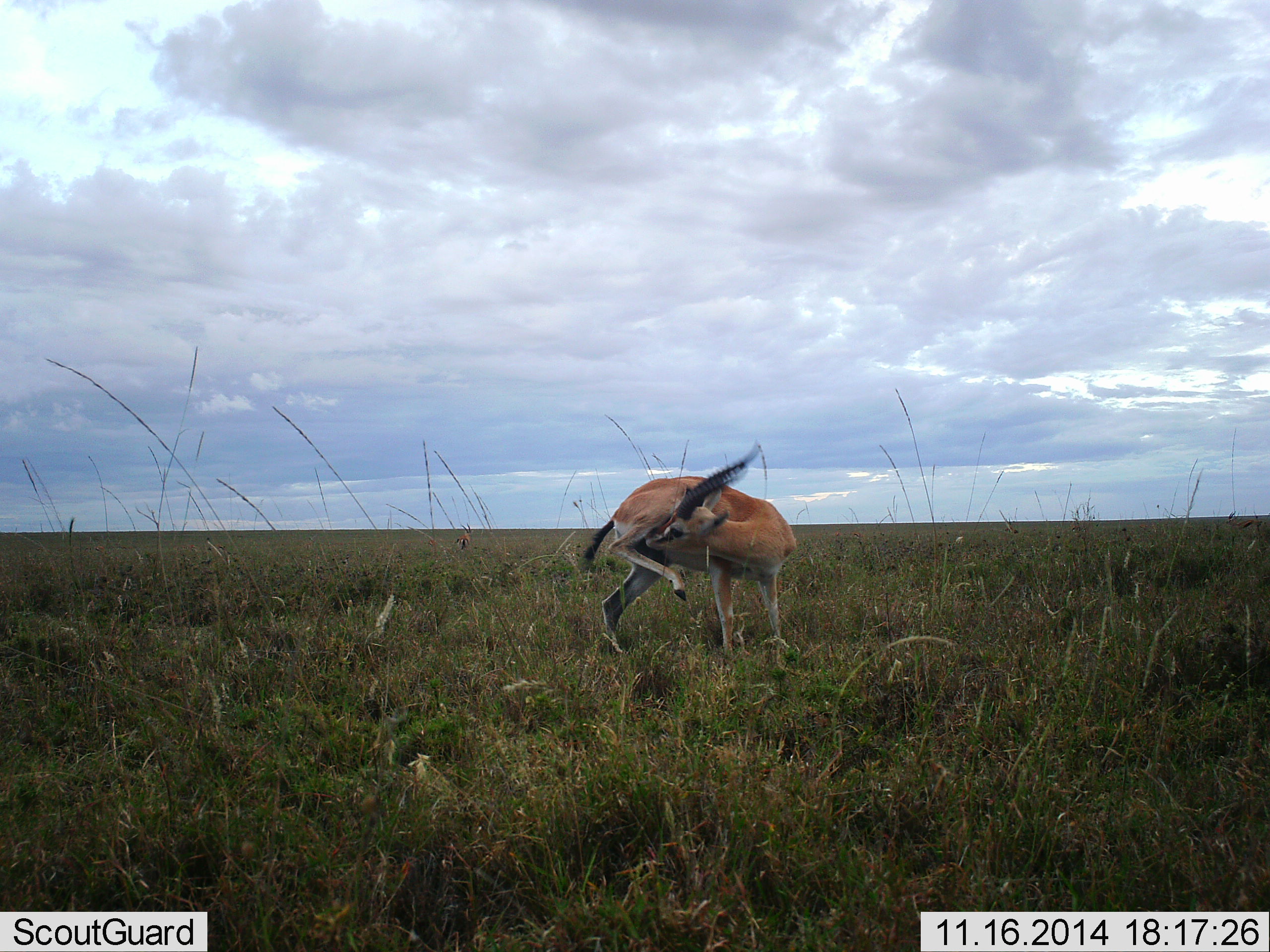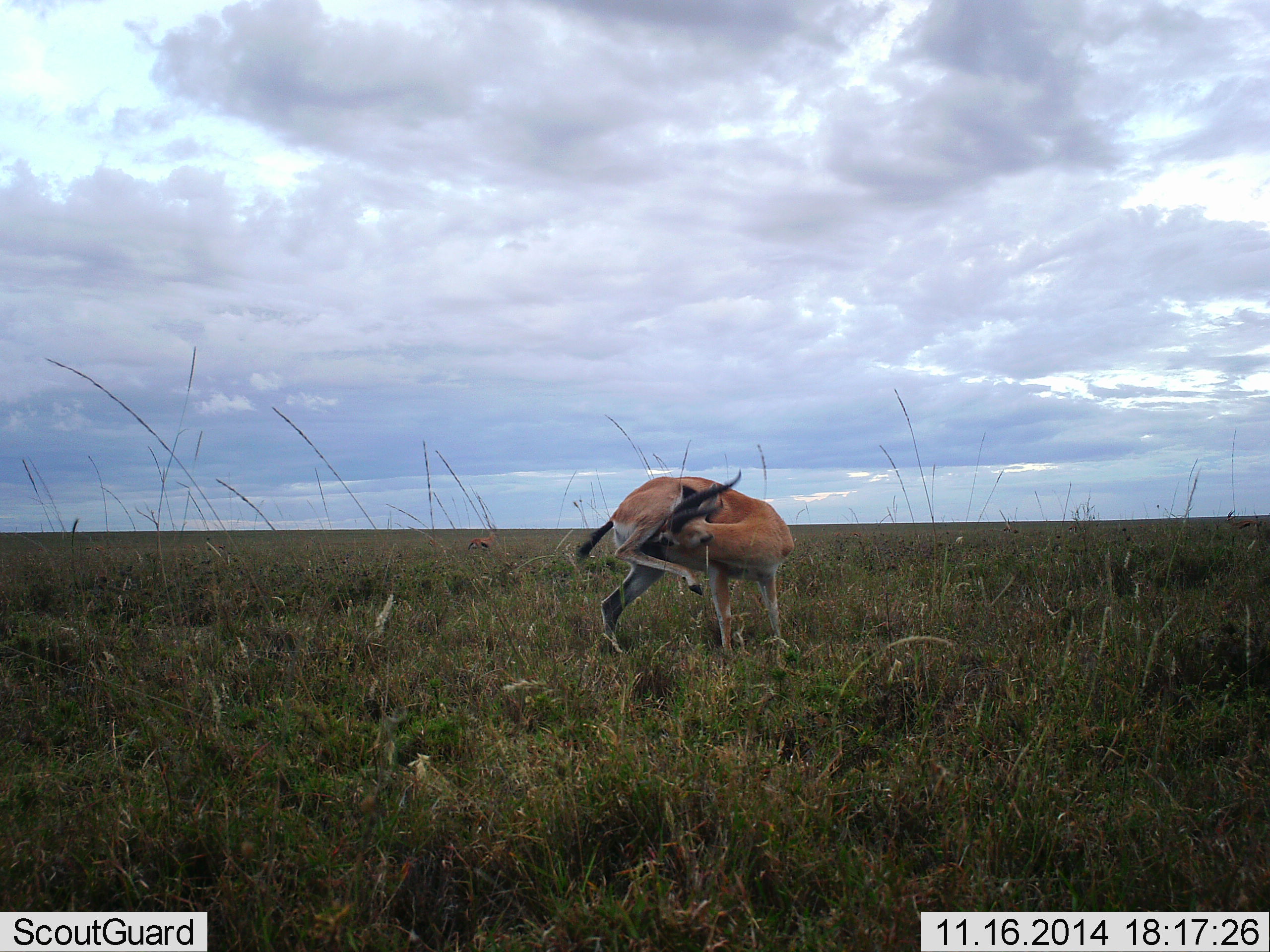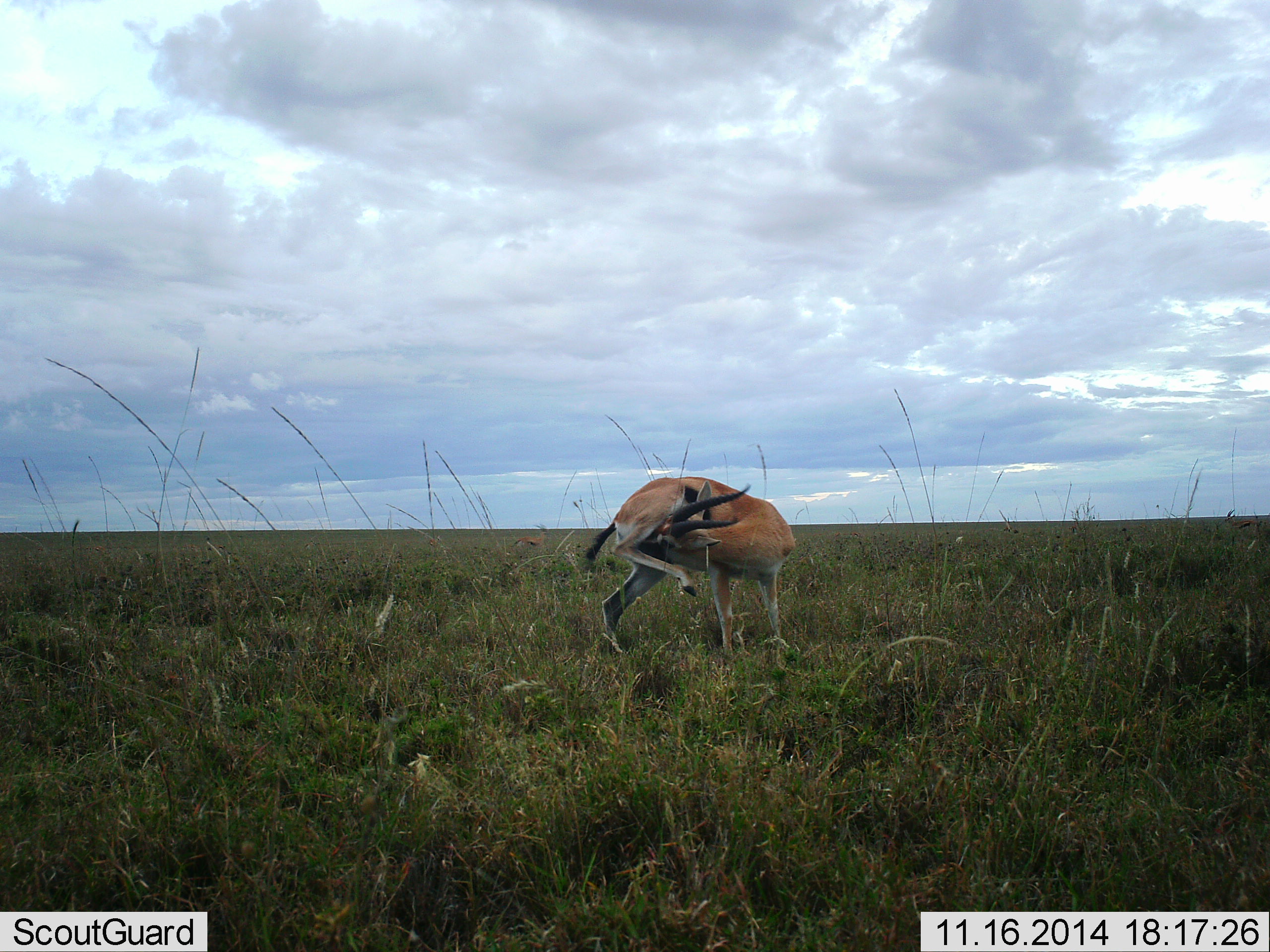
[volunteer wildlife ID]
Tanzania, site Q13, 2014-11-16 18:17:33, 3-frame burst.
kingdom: Animalia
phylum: Chordata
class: Mammalia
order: Artiodactyla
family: Bovidae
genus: Eudorcas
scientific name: Eudorcas thomsonii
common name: thomson's gazelle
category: gazellethomsons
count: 2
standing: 80%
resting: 10%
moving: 50%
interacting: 10%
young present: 0%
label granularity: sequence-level